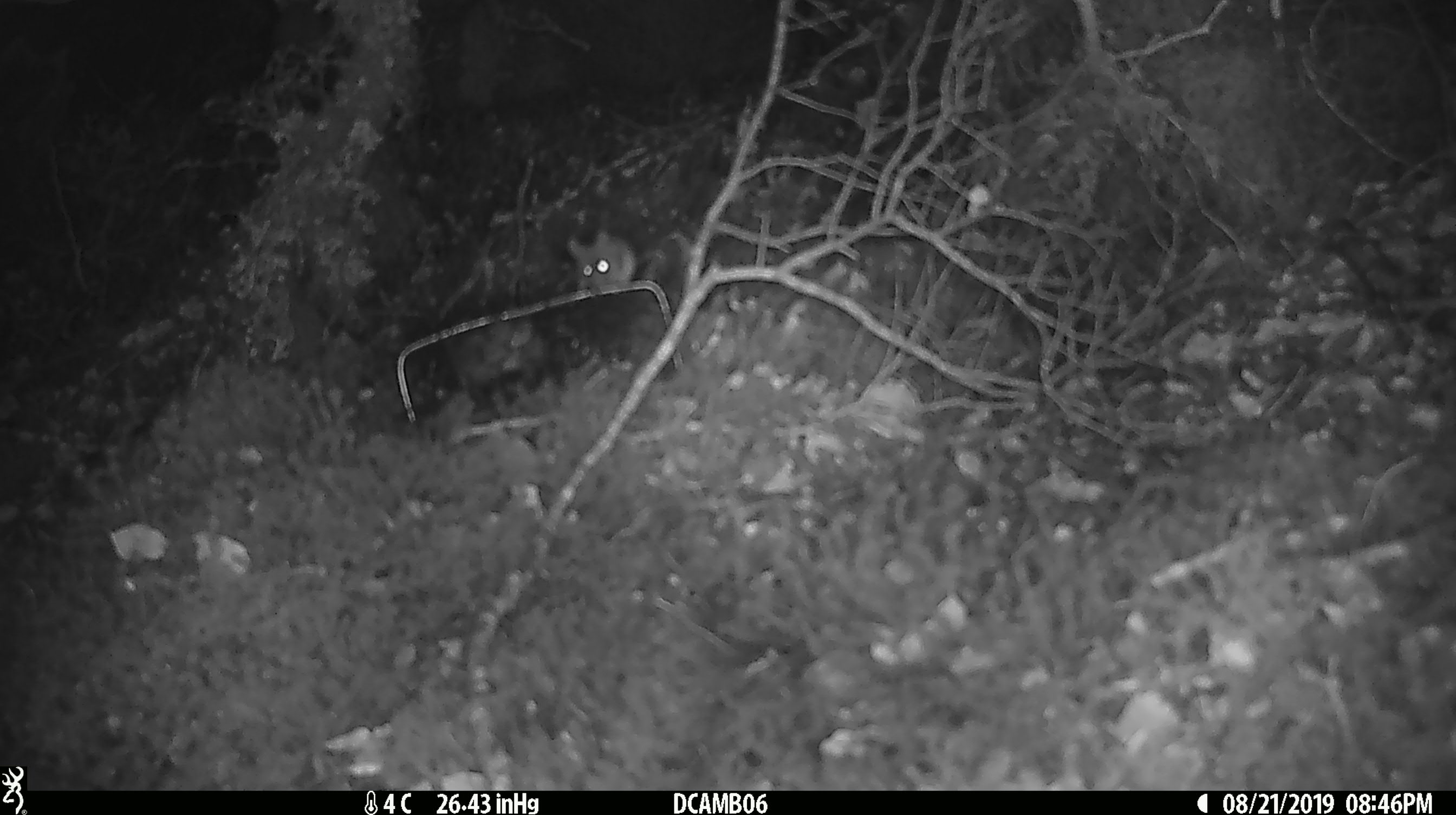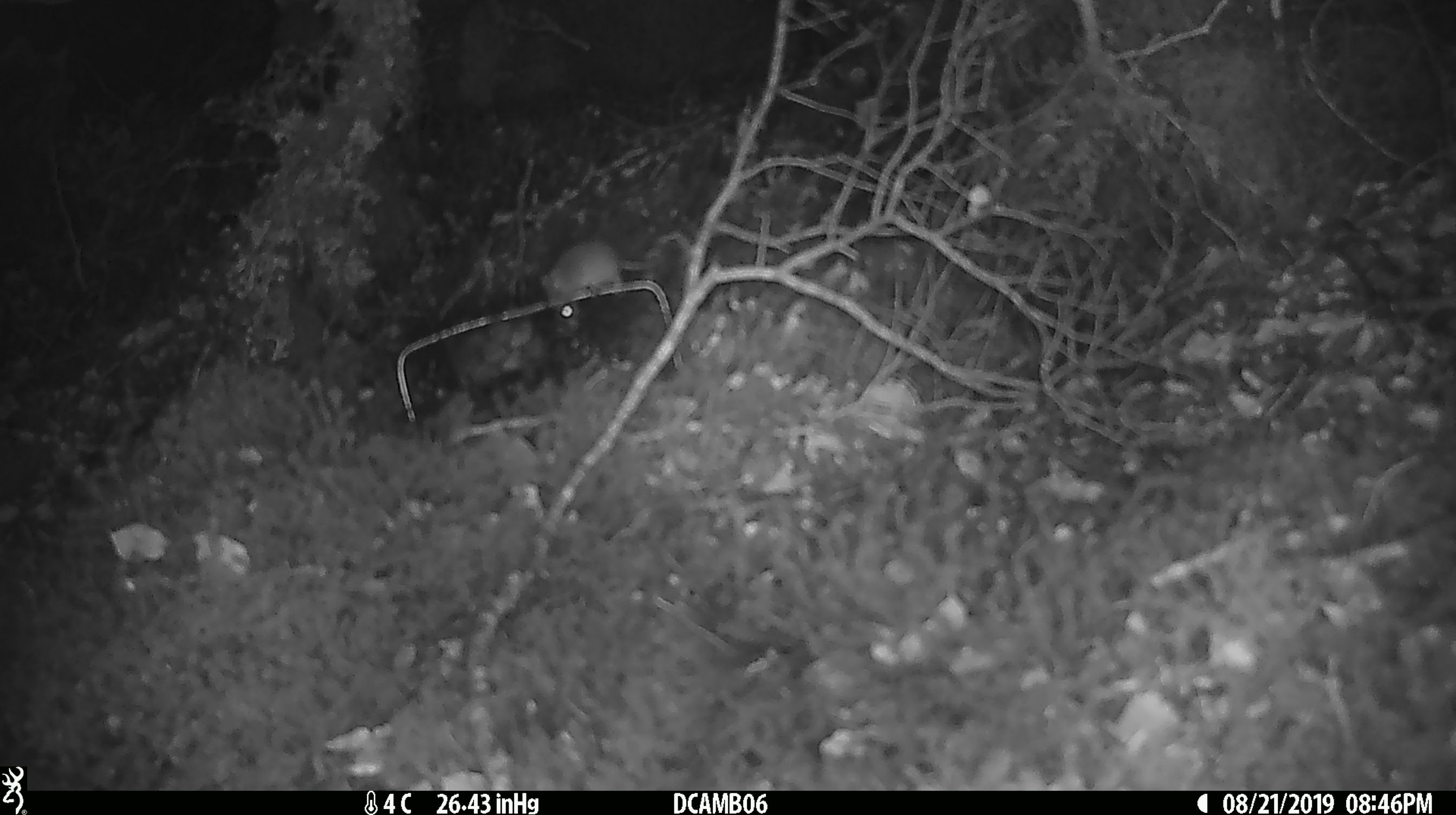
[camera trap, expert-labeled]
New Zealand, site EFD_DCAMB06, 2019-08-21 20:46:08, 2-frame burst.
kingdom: Animalia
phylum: Chordata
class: Mammalia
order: Rodentia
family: Muridae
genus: Mus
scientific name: Mus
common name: mouse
Mouse (Mus).